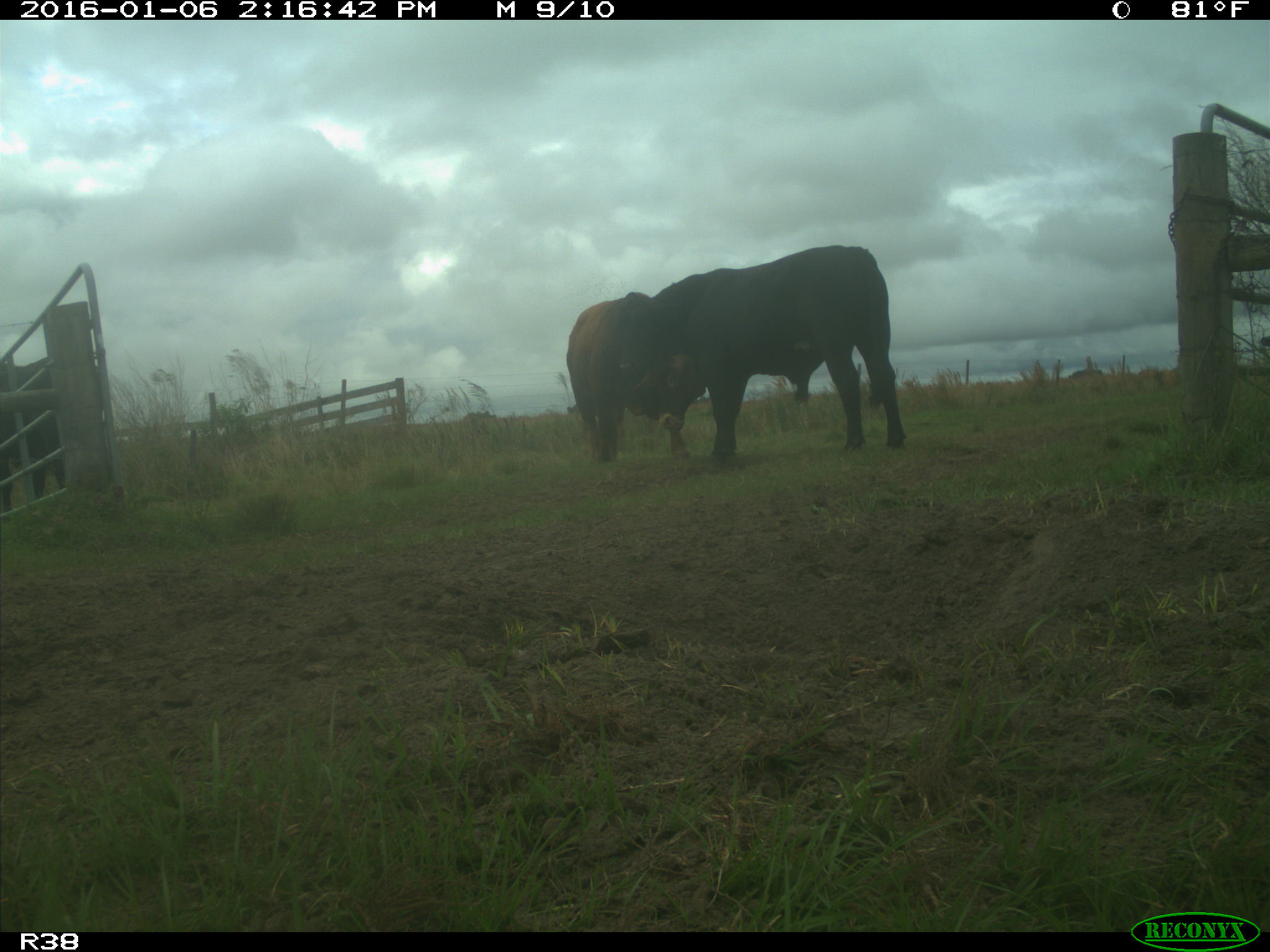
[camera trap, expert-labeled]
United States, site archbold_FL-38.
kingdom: Animalia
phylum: Chordata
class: Mammalia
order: Artiodactyla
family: Bovidae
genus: Bos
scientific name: Bos taurus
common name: domestic cow